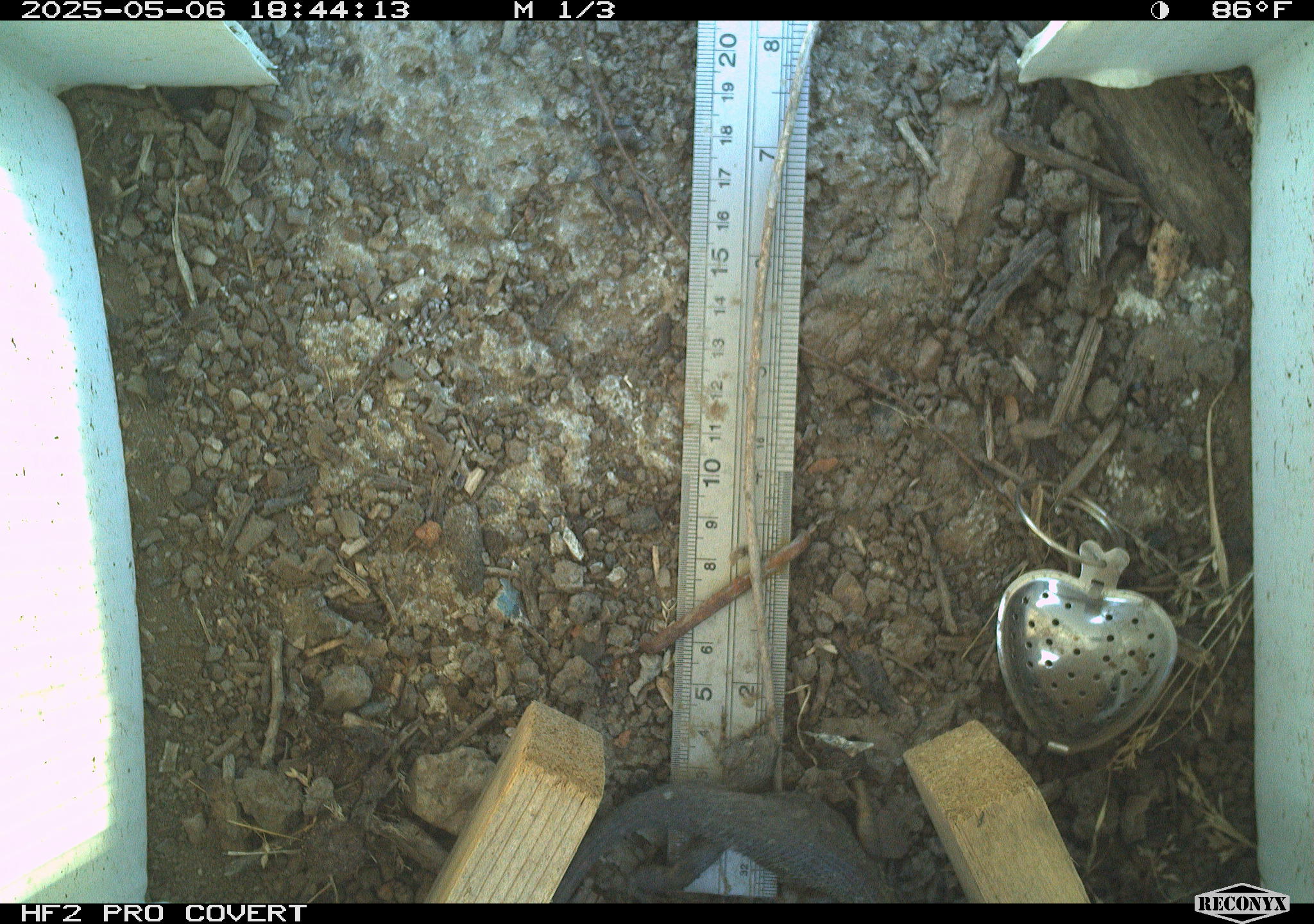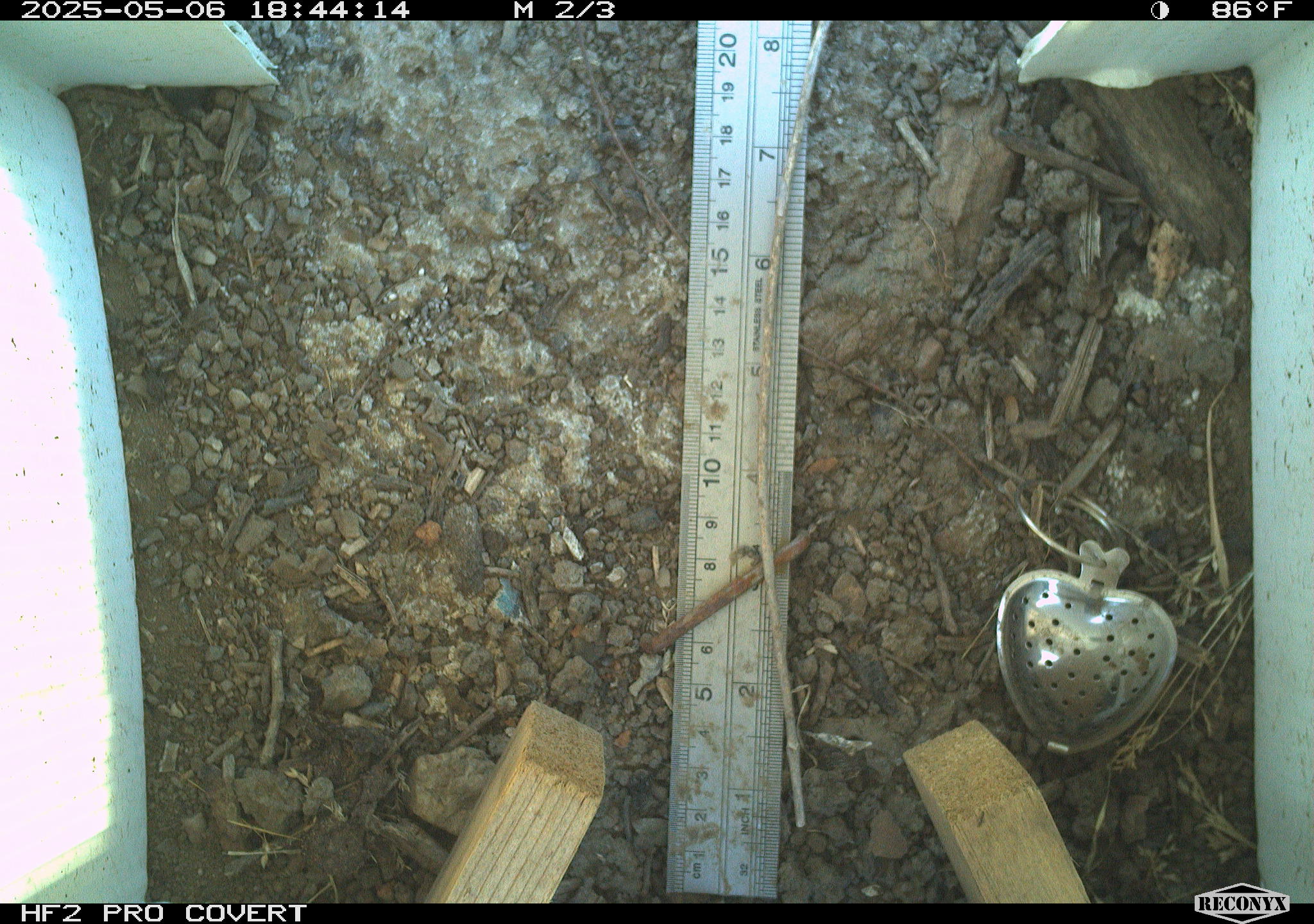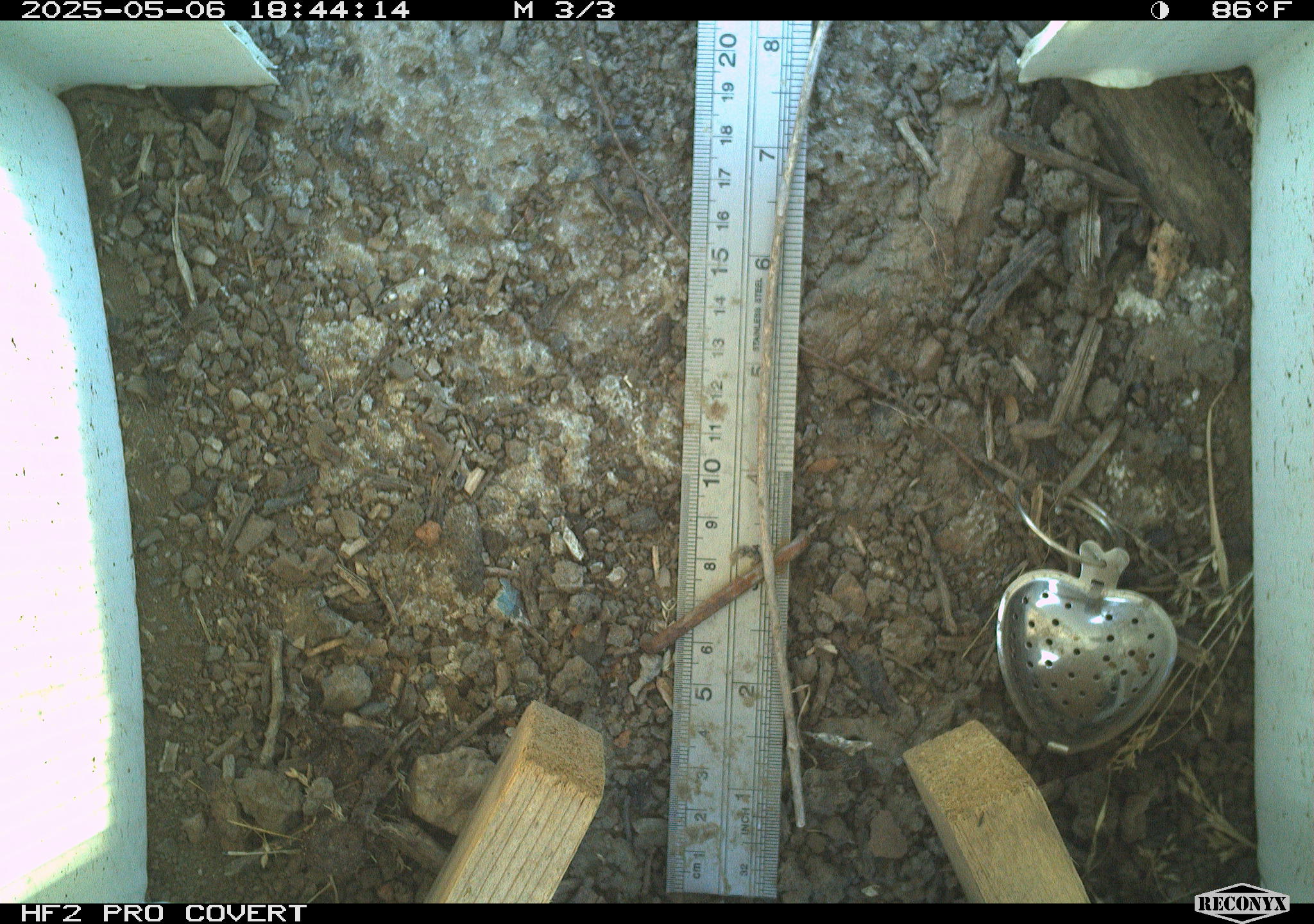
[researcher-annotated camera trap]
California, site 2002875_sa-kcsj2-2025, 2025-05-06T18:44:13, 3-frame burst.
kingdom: Animalia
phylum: Chordata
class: Reptilia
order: Squamata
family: Phrynosomatidae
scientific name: Phrynosomatidae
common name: north american spiny lizards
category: sceloporus/uta species